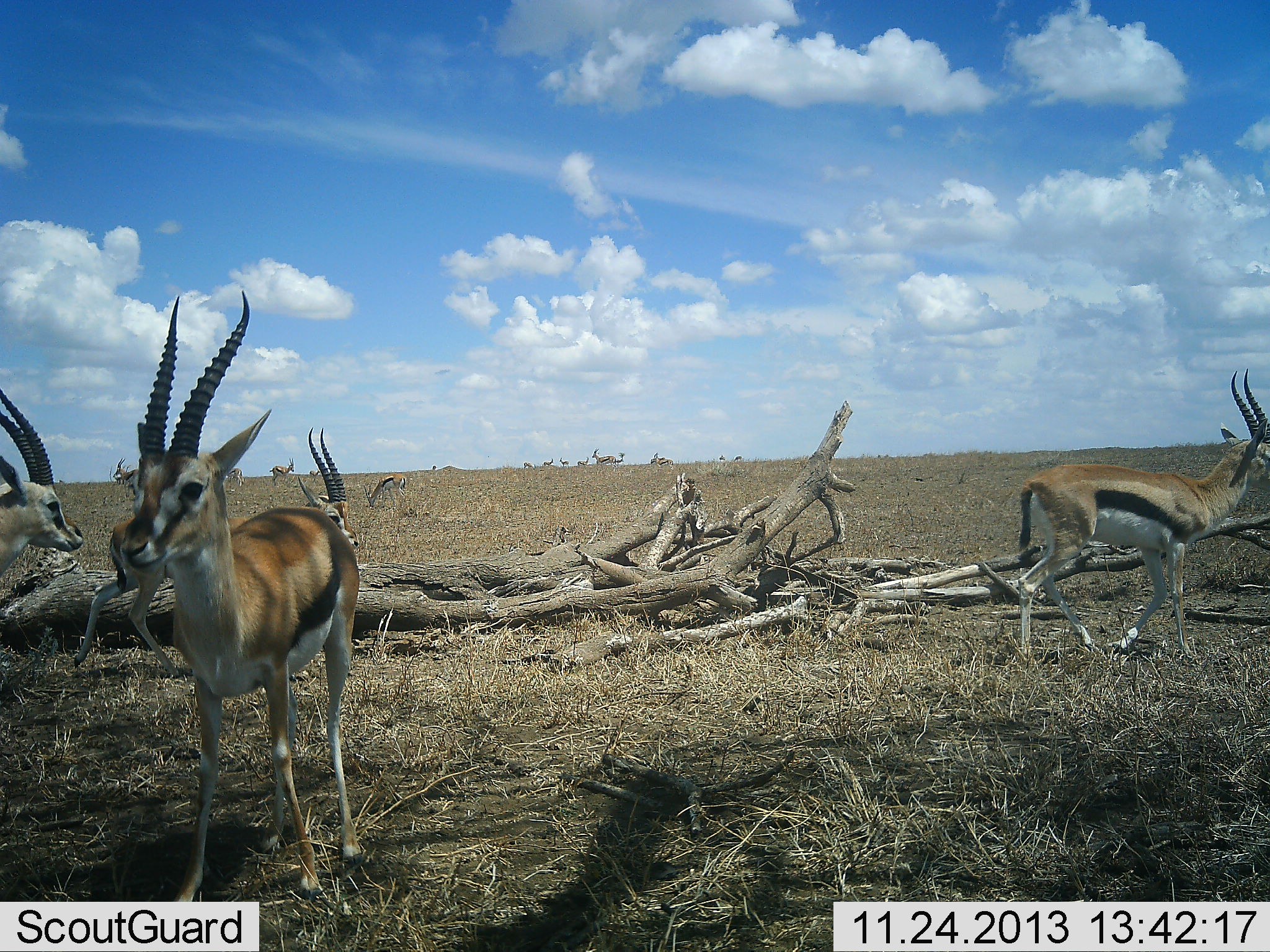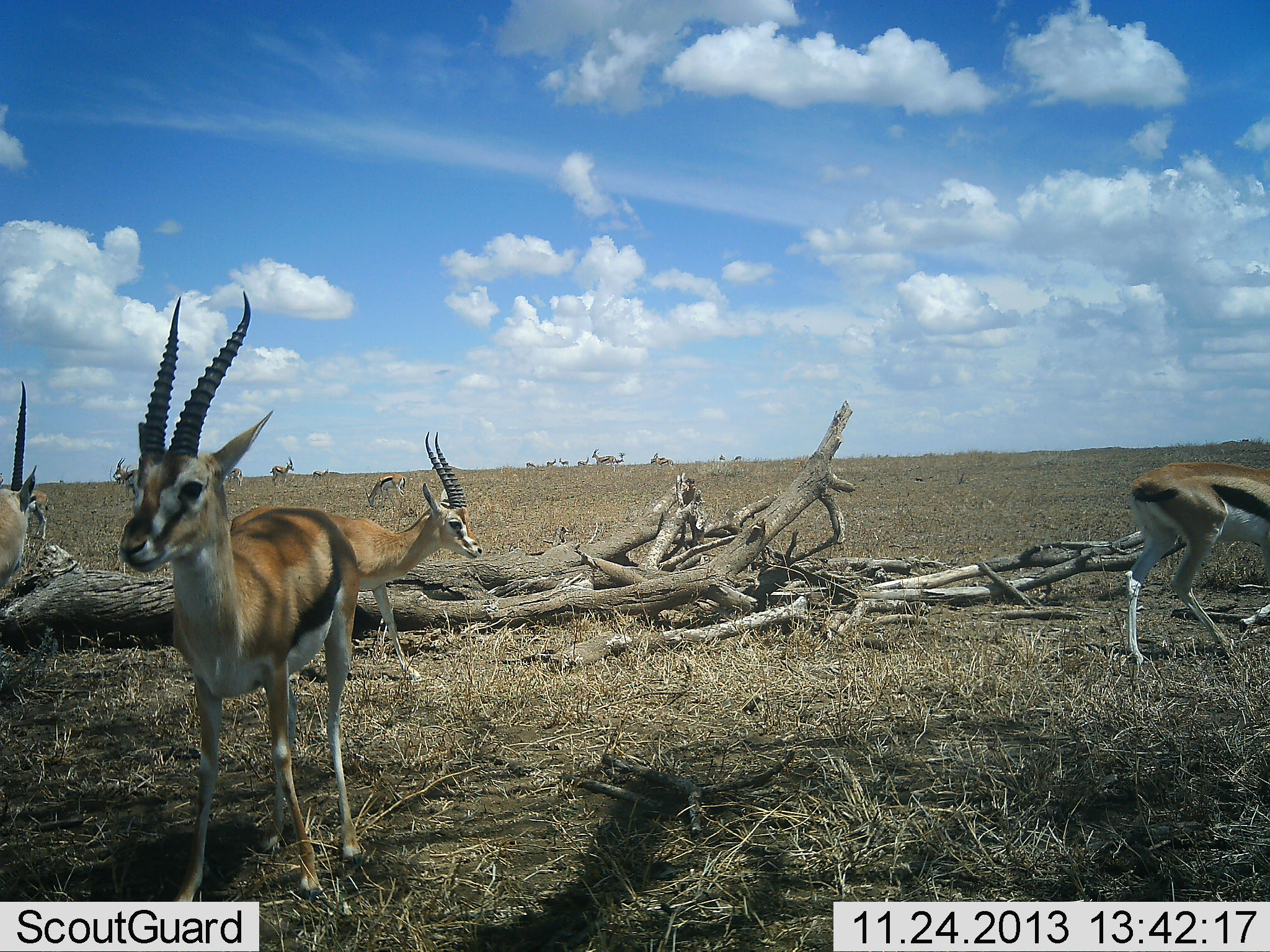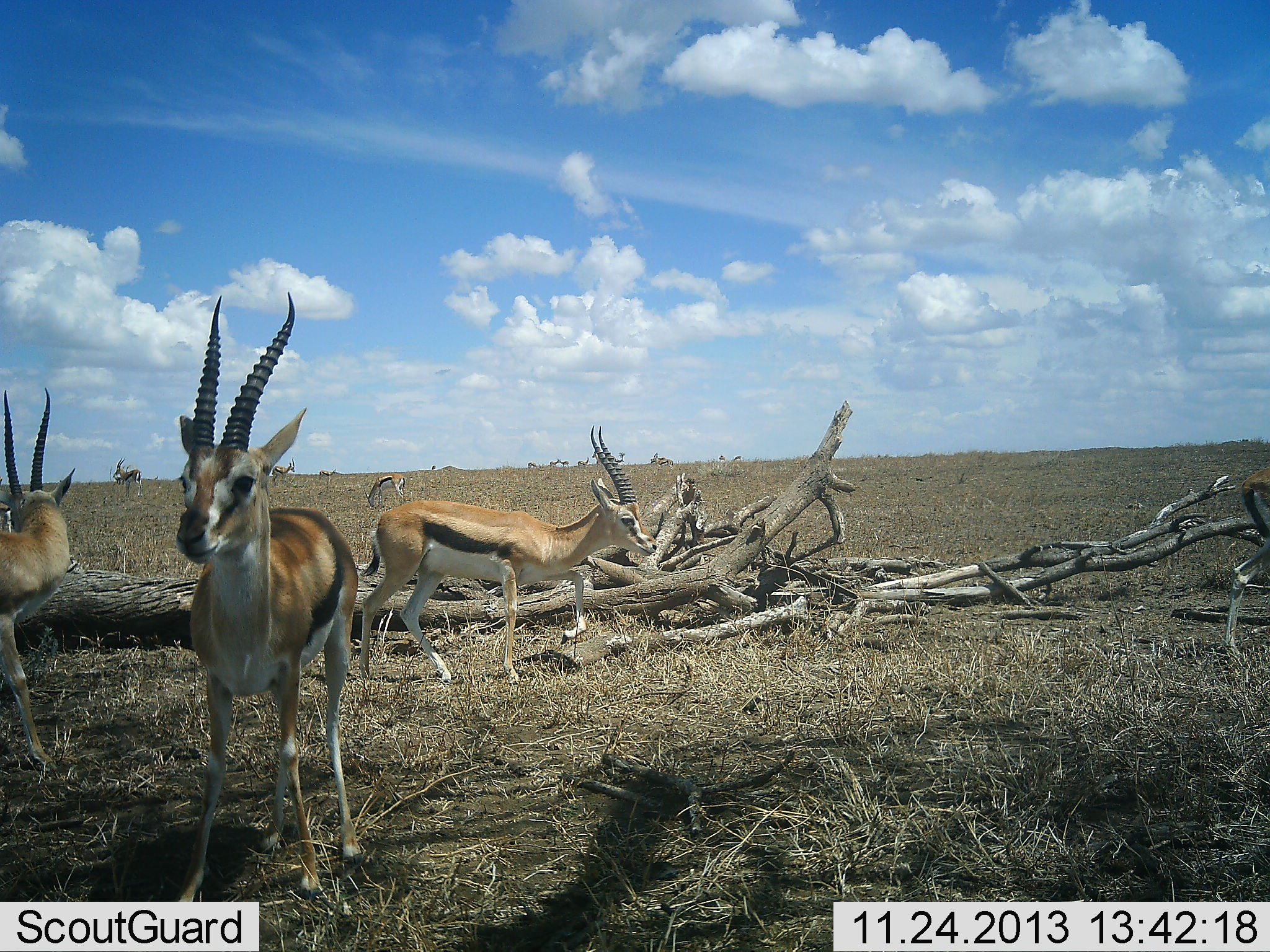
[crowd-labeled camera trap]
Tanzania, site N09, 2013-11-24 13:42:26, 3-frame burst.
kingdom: Animalia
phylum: Chordata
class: Mammalia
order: Artiodactyla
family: Bovidae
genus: Eudorcas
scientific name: Eudorcas thomsonii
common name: thomson's gazelle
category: gazellethomsons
Gazellethomsons (thomson's gazelle) (Eudorcas thomsonii), count 11-50. Behavior (volunteer vote fractions): standing 90%, resting 0%, moving 70%, interacting 0%. Young present (vote fraction): 0%. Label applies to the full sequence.